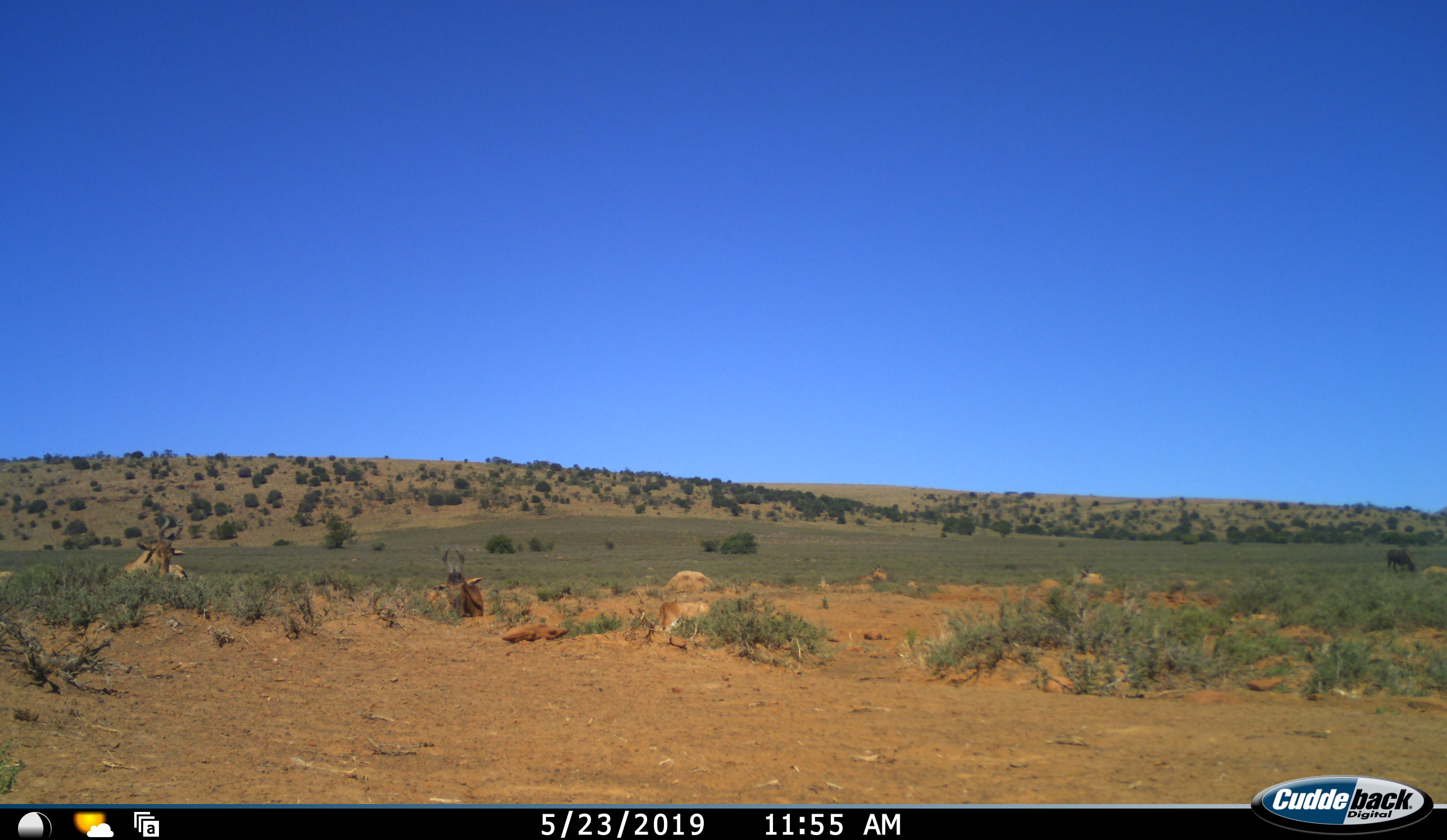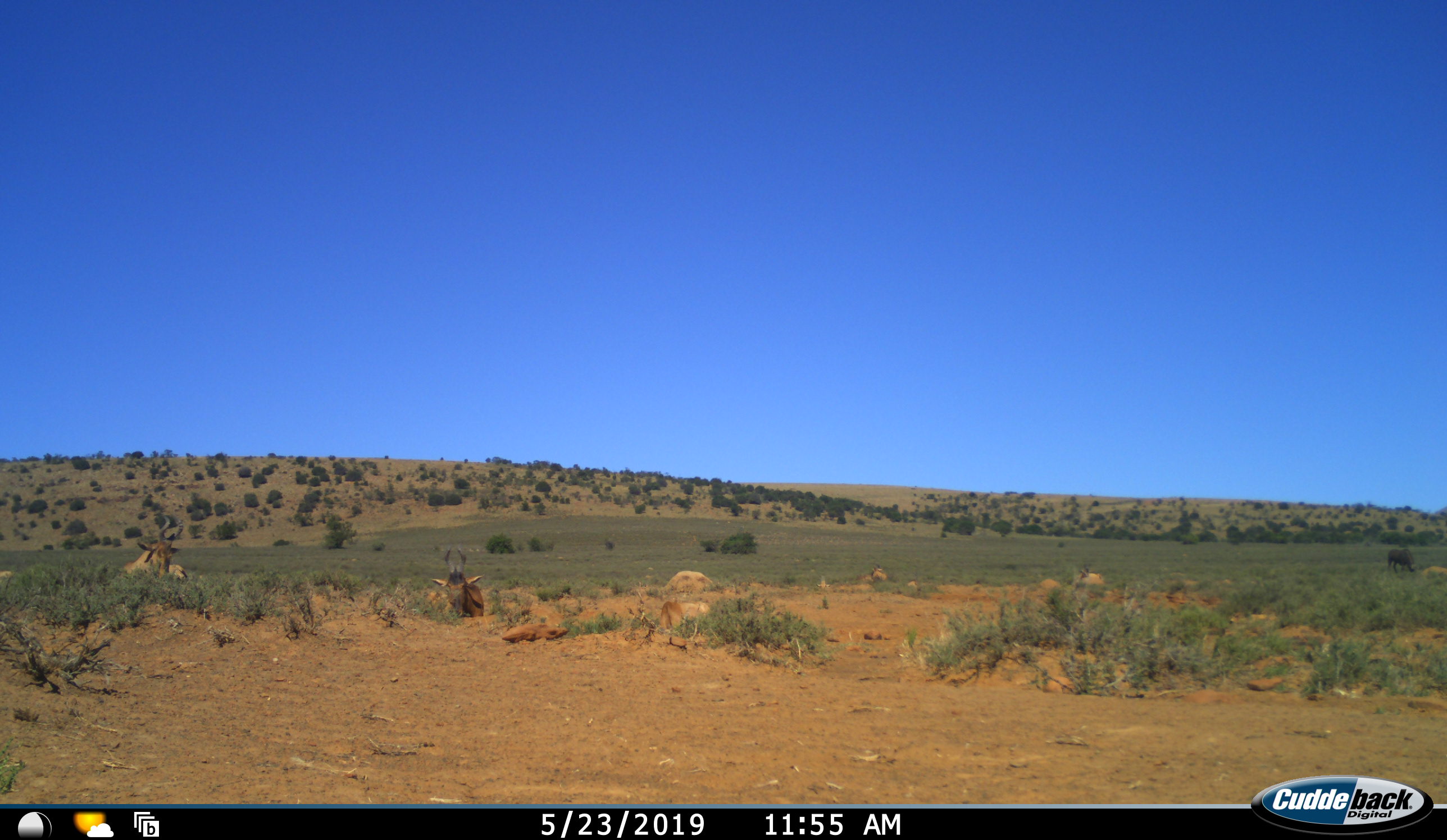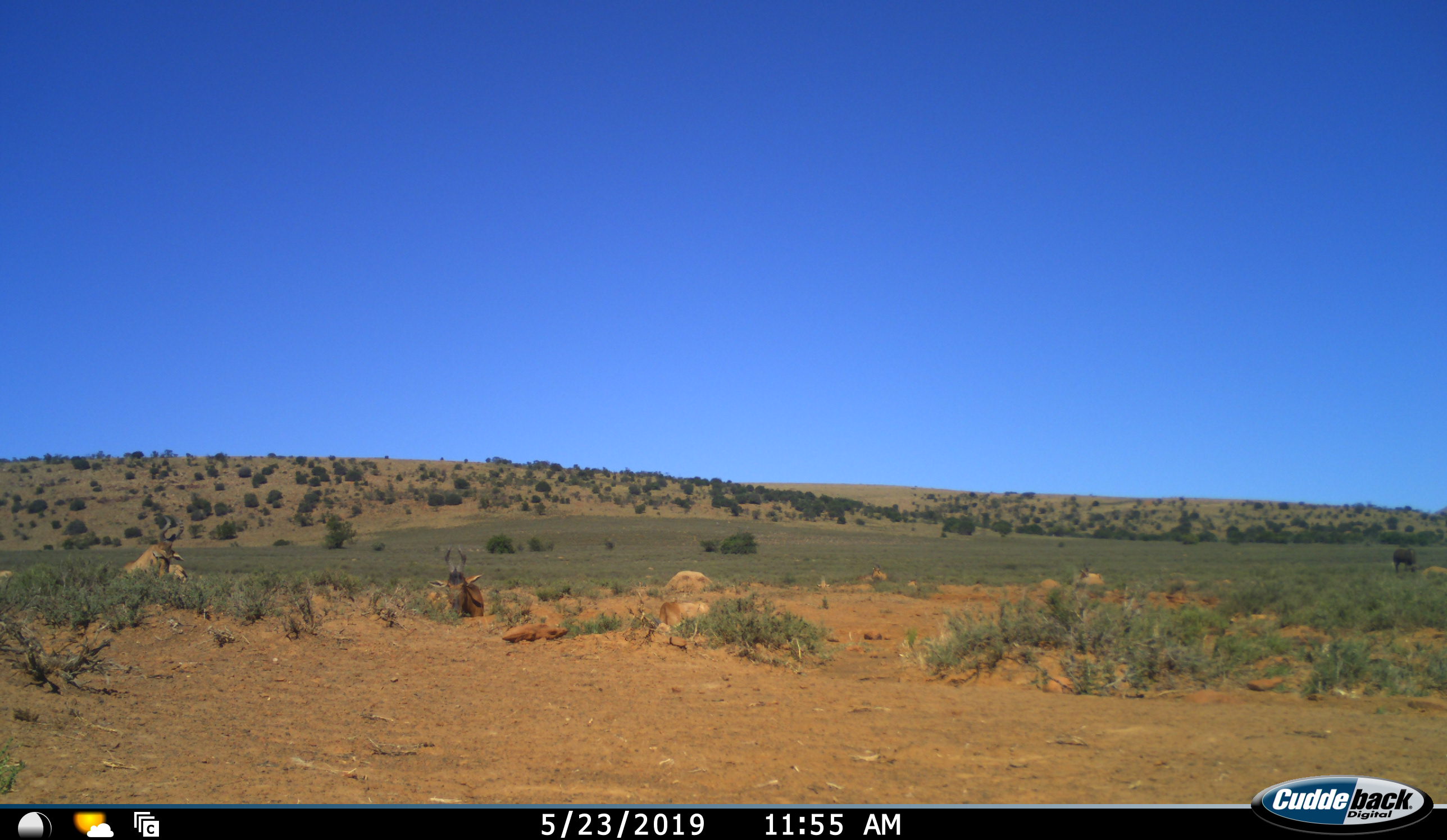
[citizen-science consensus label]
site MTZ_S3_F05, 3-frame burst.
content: unidentified animal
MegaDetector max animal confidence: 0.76